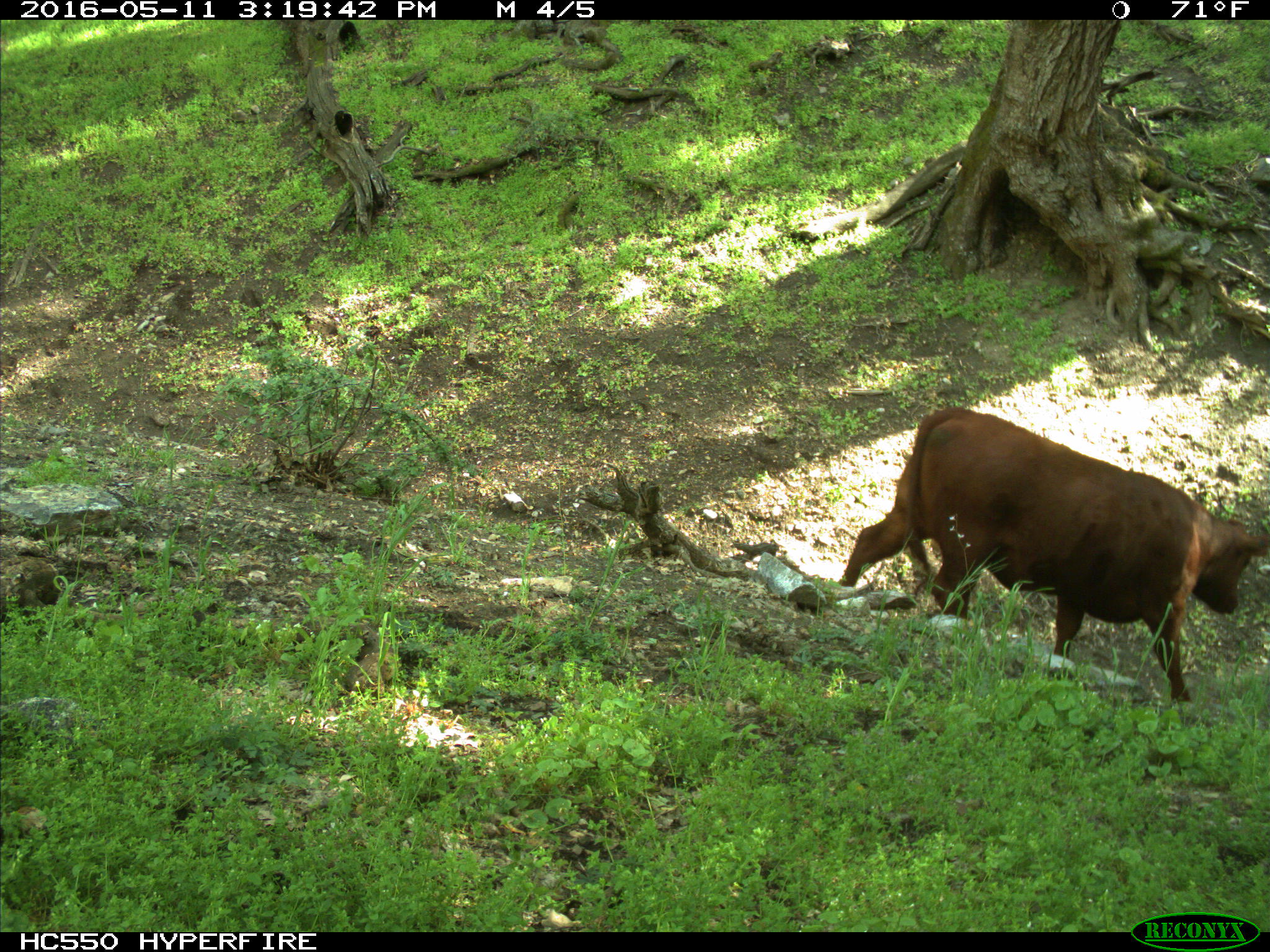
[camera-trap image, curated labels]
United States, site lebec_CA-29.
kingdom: Animalia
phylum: Chordata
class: Mammalia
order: Artiodactyla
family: Bovidae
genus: Bos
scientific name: Bos taurus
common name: domestic cow